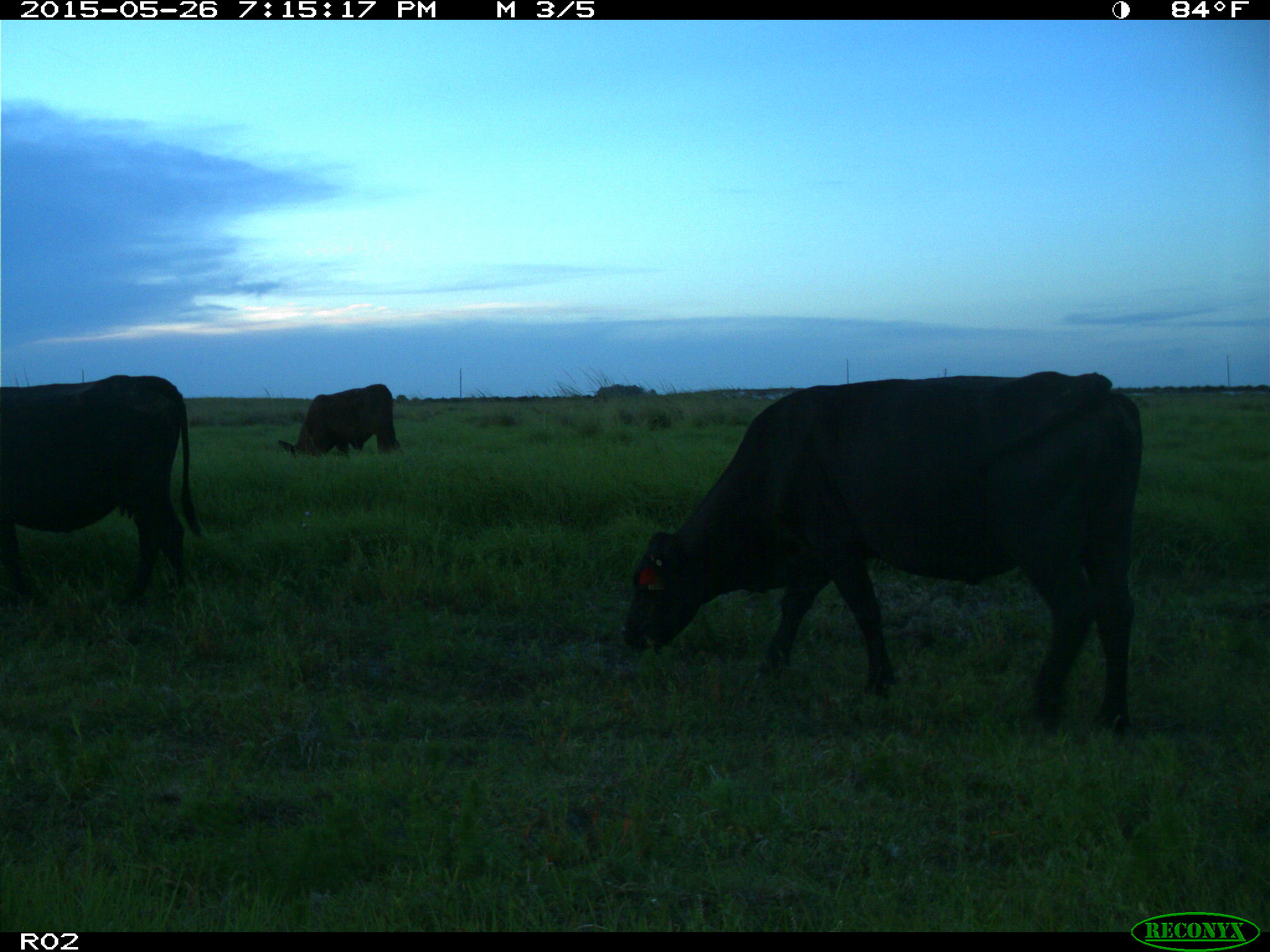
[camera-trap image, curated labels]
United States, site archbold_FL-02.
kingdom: Animalia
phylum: Chordata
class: Mammalia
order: Artiodactyla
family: Bovidae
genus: Bos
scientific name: Bos taurus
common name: domestic cow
Bos taurus (domestic cow).